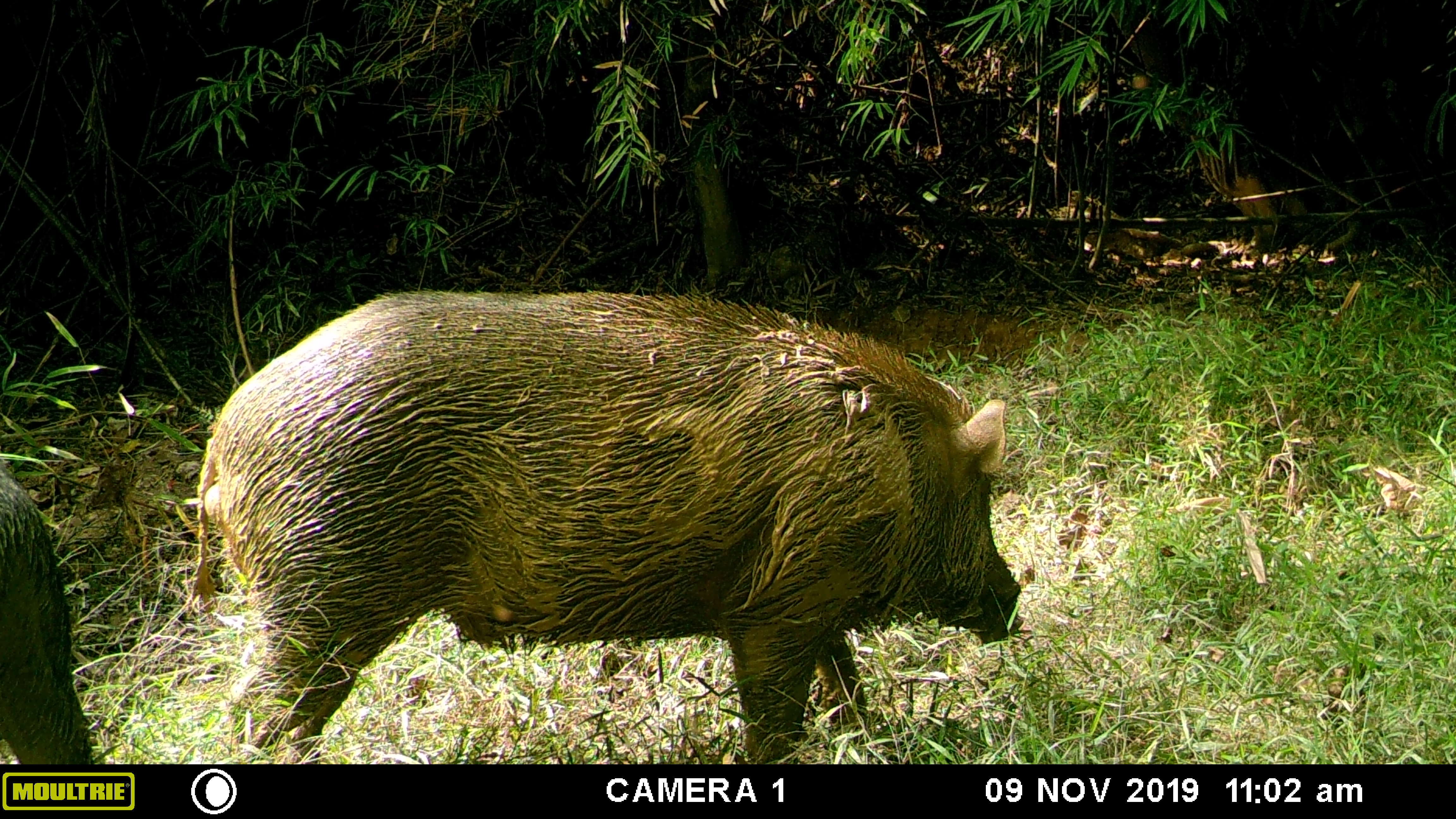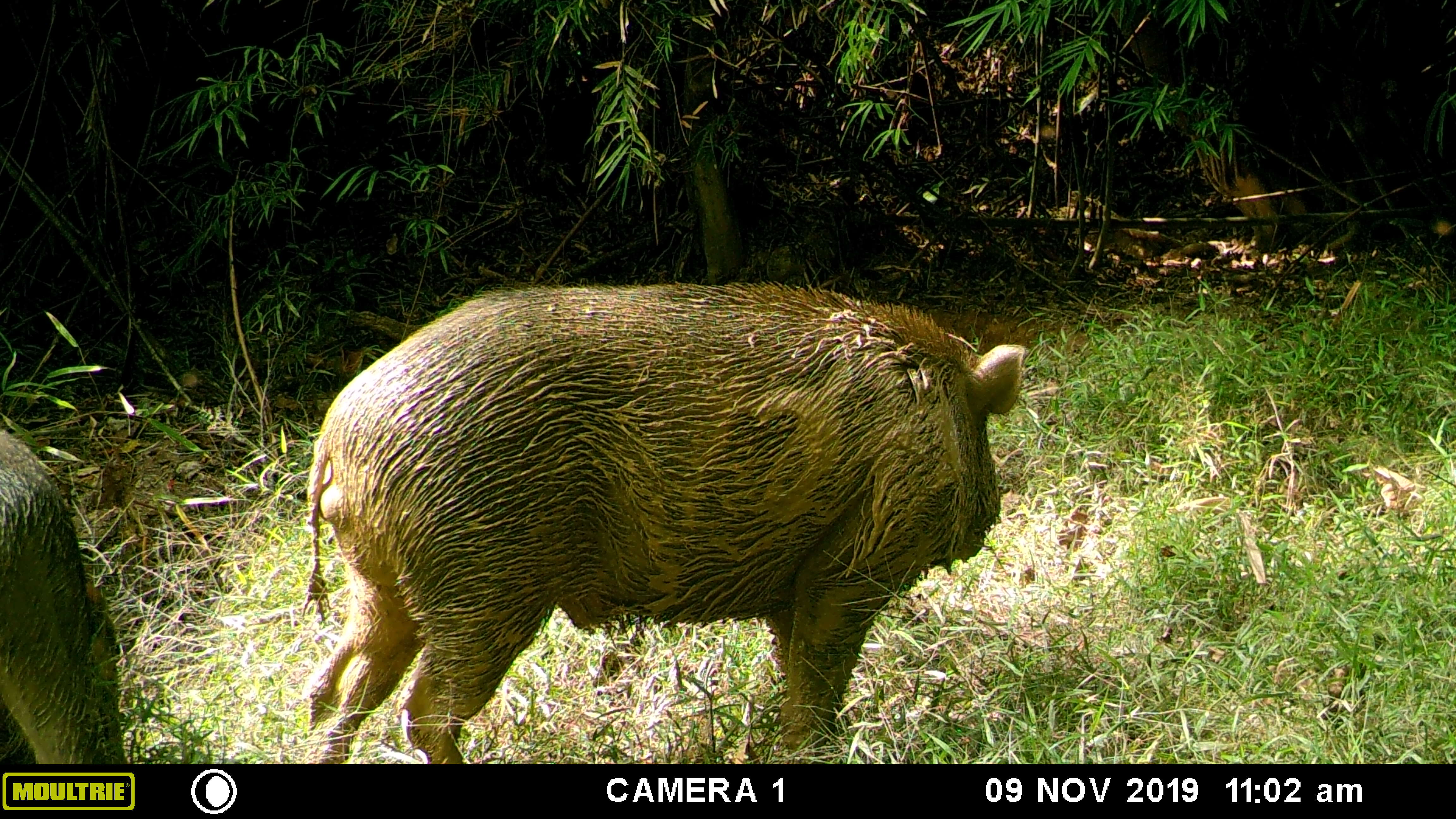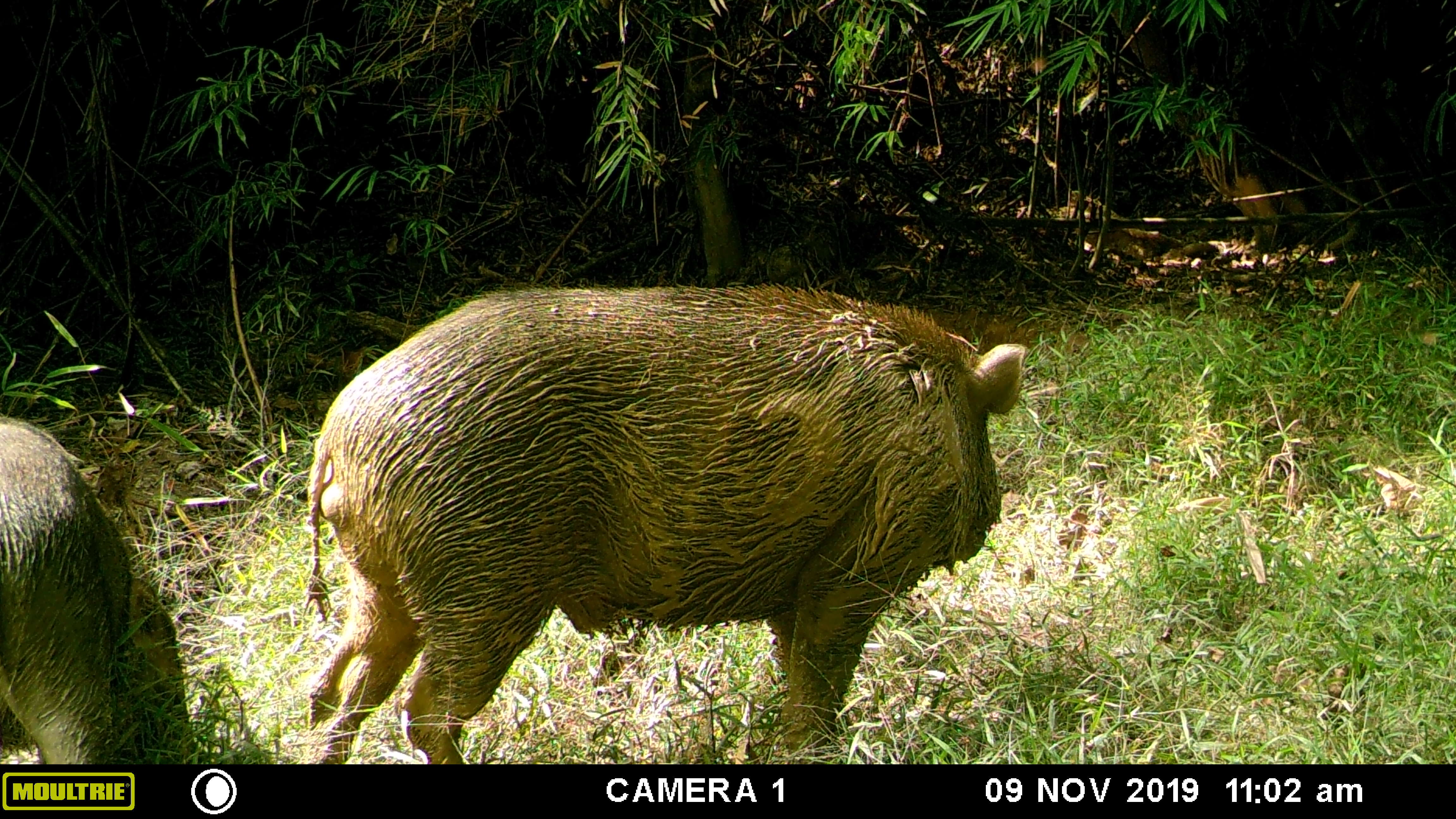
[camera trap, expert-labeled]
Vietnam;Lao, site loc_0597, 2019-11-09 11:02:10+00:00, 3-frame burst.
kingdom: Animalia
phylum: Chordata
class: Mammalia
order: Artiodactyla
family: Suidae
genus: Sus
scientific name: Sus scrofa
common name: eurasian wild pig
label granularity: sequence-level